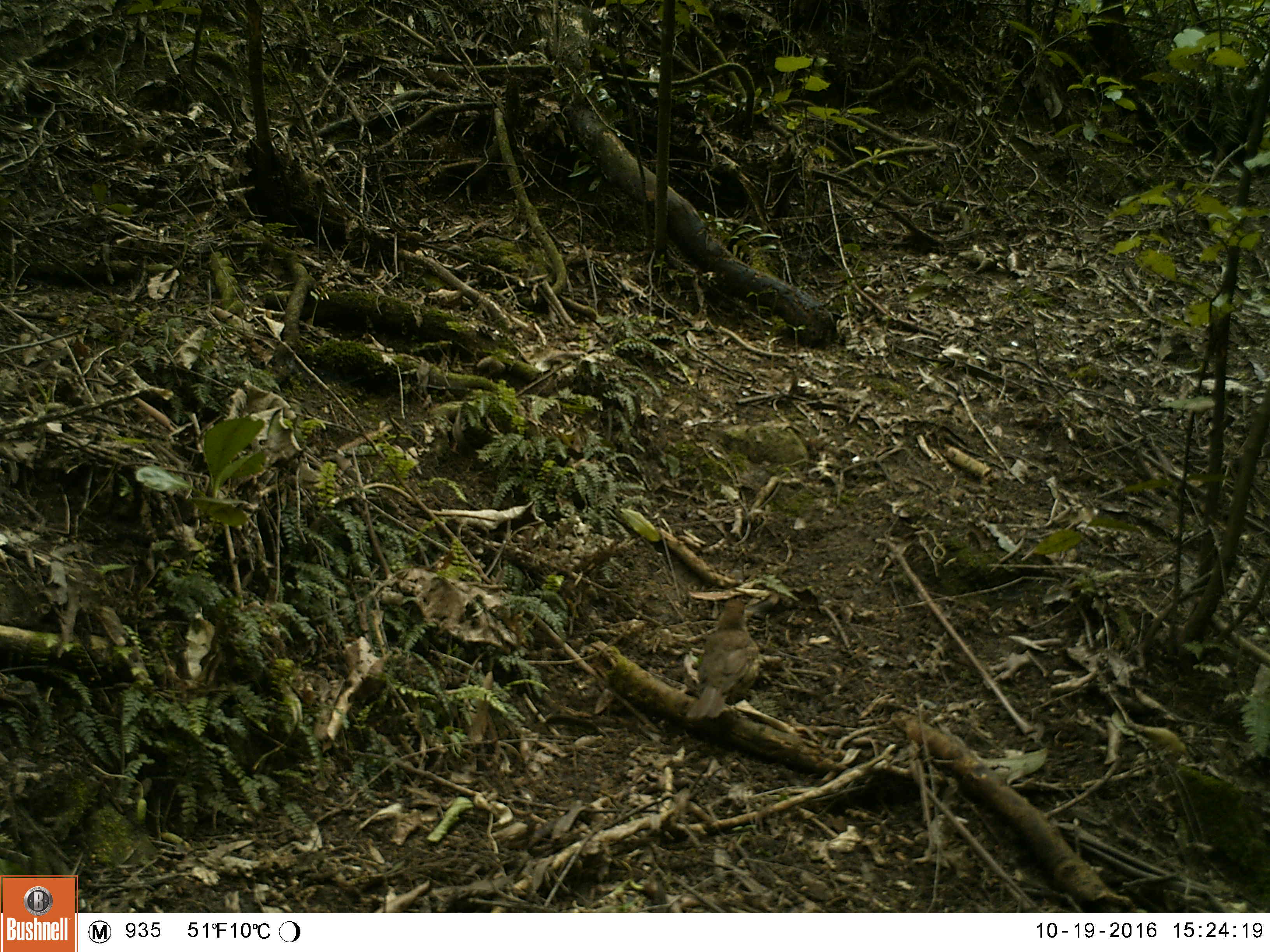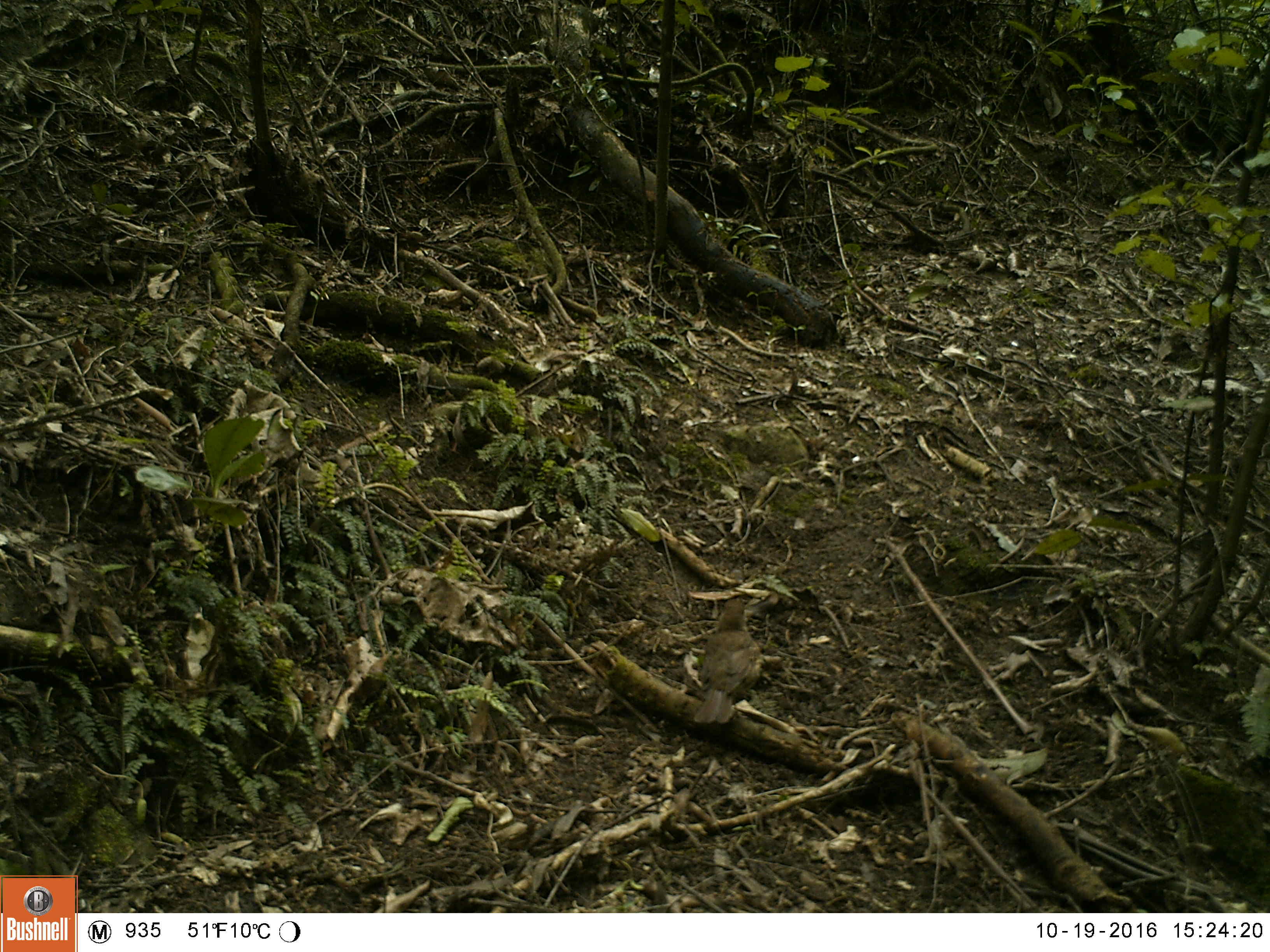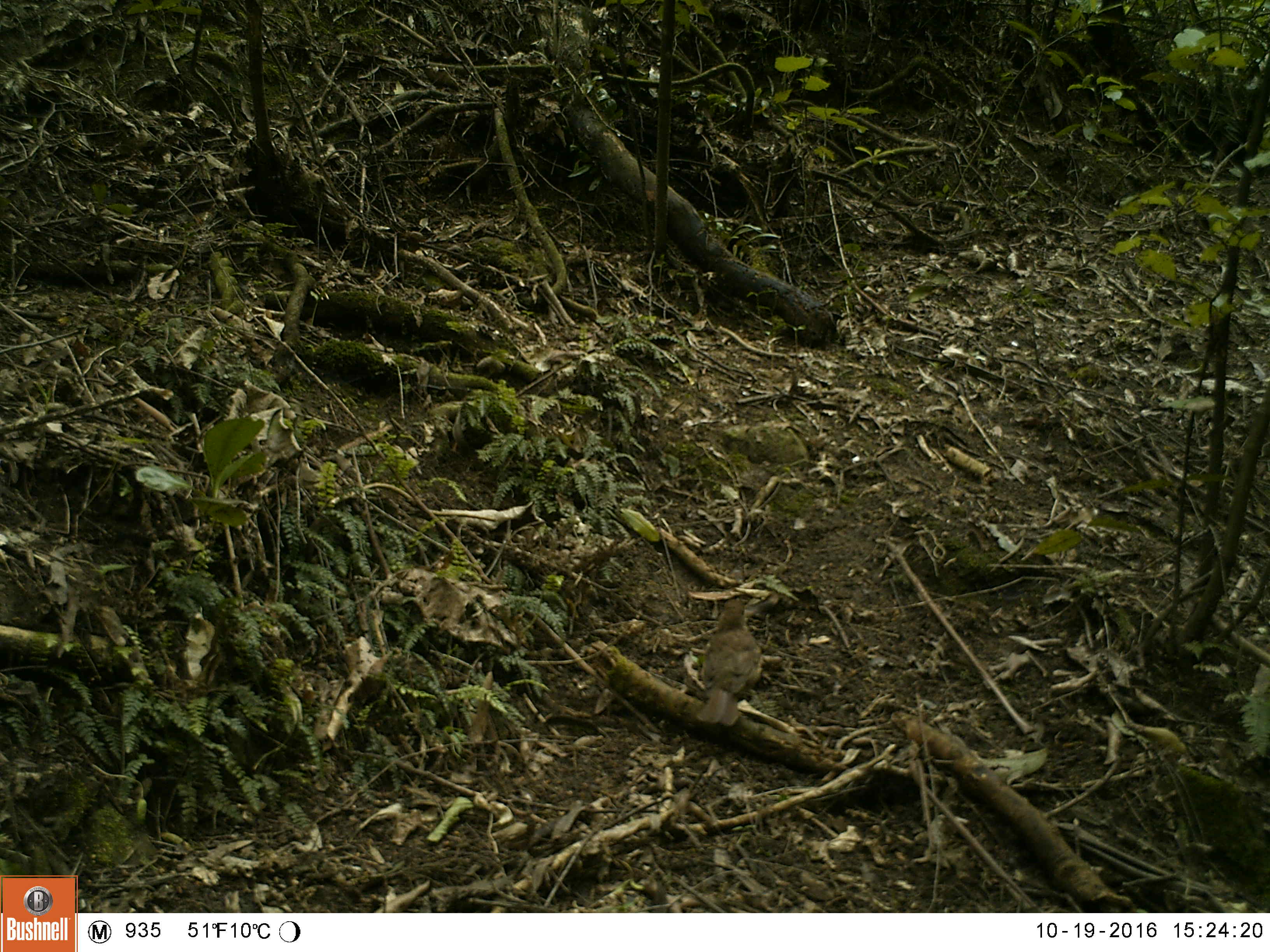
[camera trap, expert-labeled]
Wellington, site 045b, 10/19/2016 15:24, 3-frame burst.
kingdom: Animalia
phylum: Chordata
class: Aves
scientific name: Aves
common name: bird